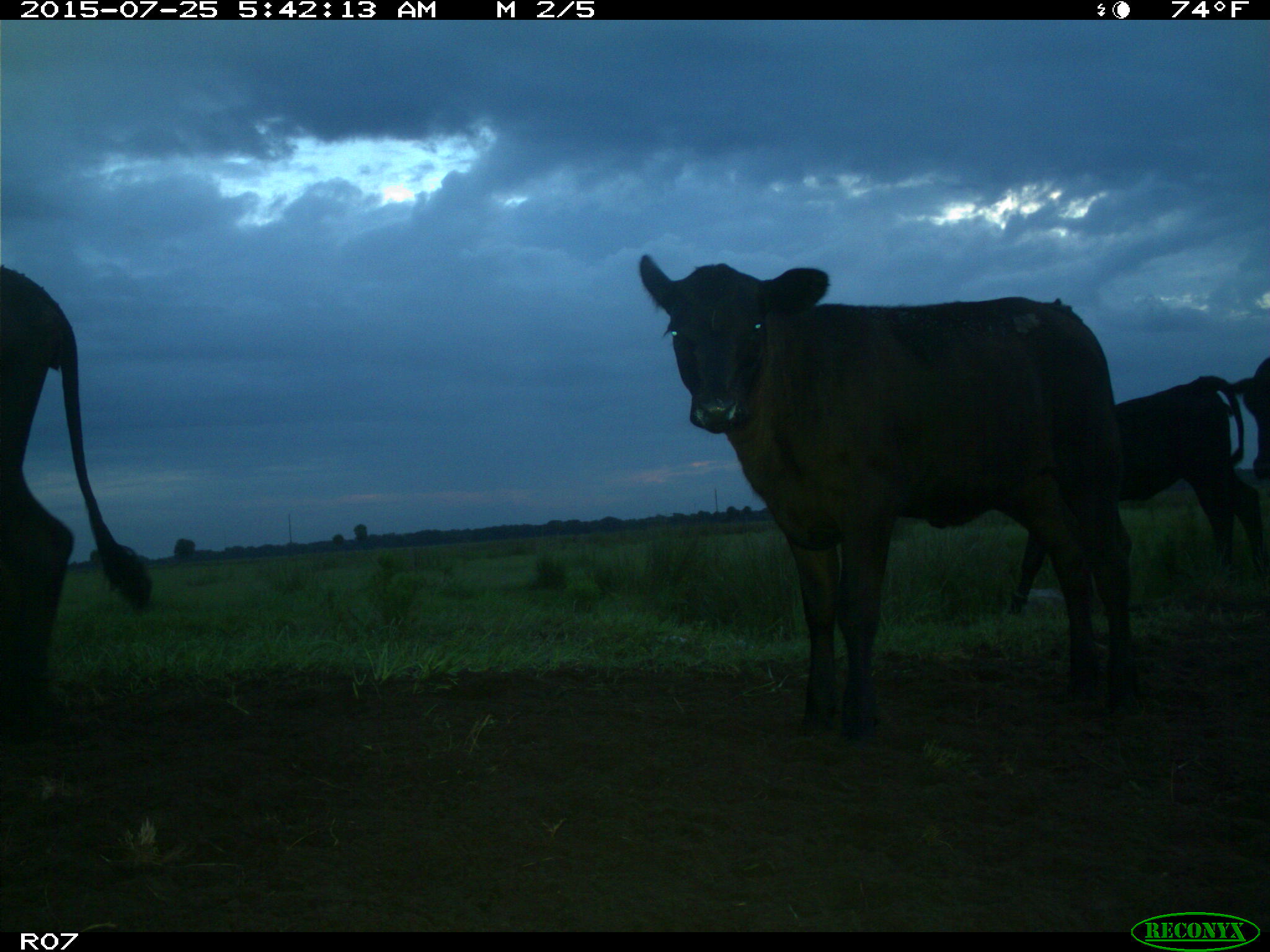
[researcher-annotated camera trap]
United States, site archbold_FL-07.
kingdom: Animalia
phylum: Chordata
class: Mammalia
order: Artiodactyla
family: Bovidae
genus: Bos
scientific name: Bos taurus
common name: domestic cow